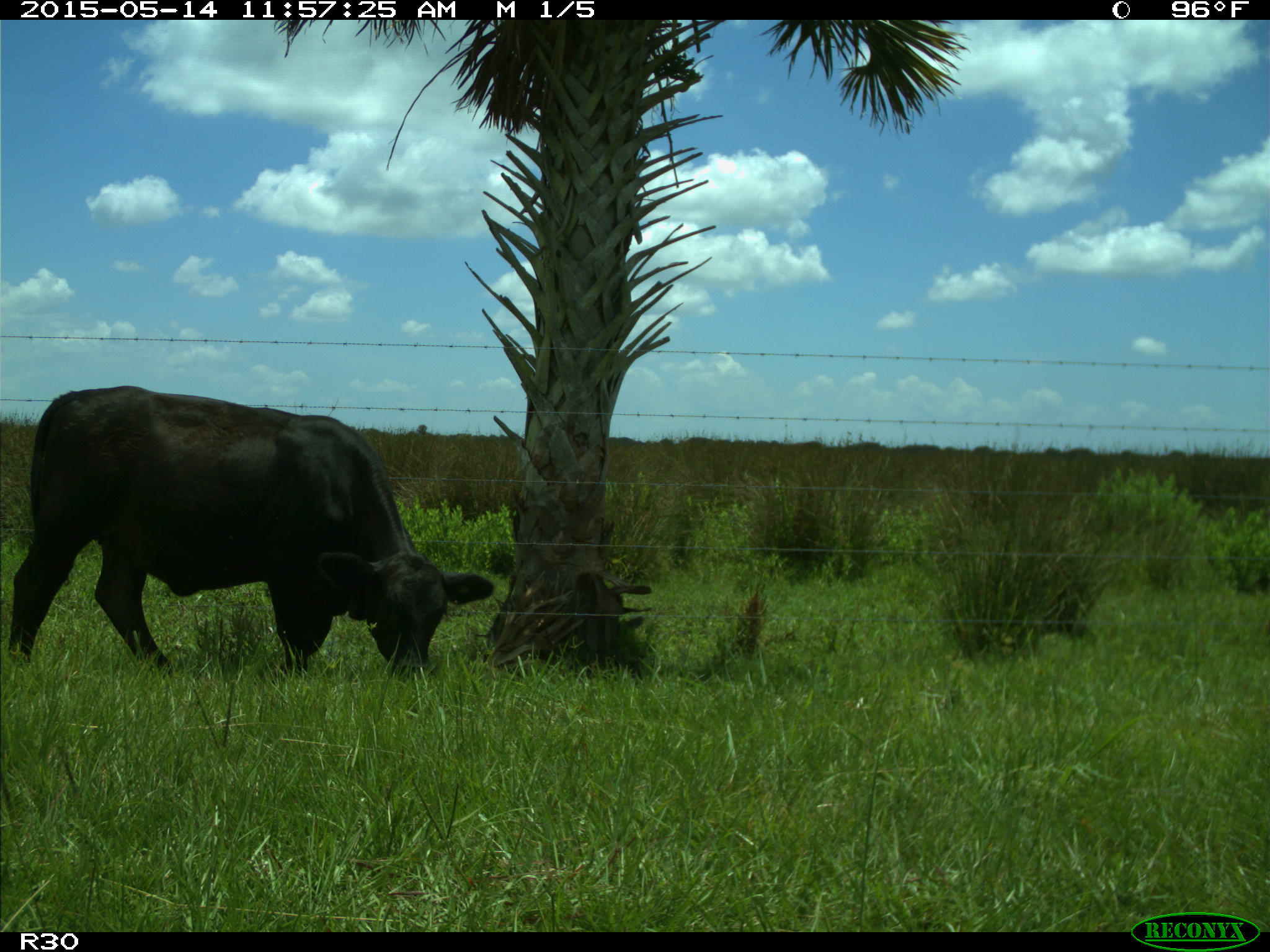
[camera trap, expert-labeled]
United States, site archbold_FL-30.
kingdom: Animalia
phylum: Chordata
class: Mammalia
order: Artiodactyla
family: Bovidae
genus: Bos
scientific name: Bos taurus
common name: domestic cow